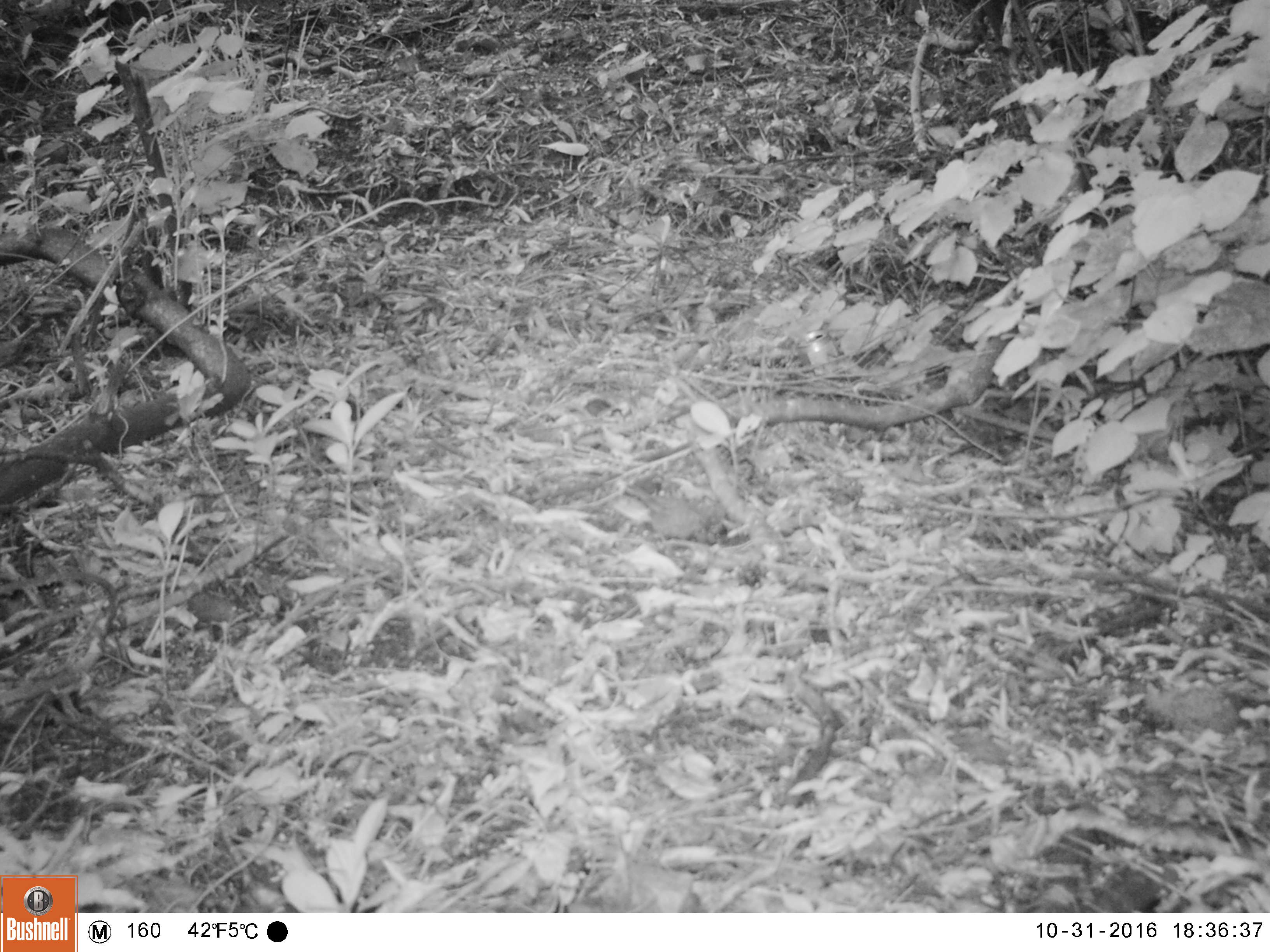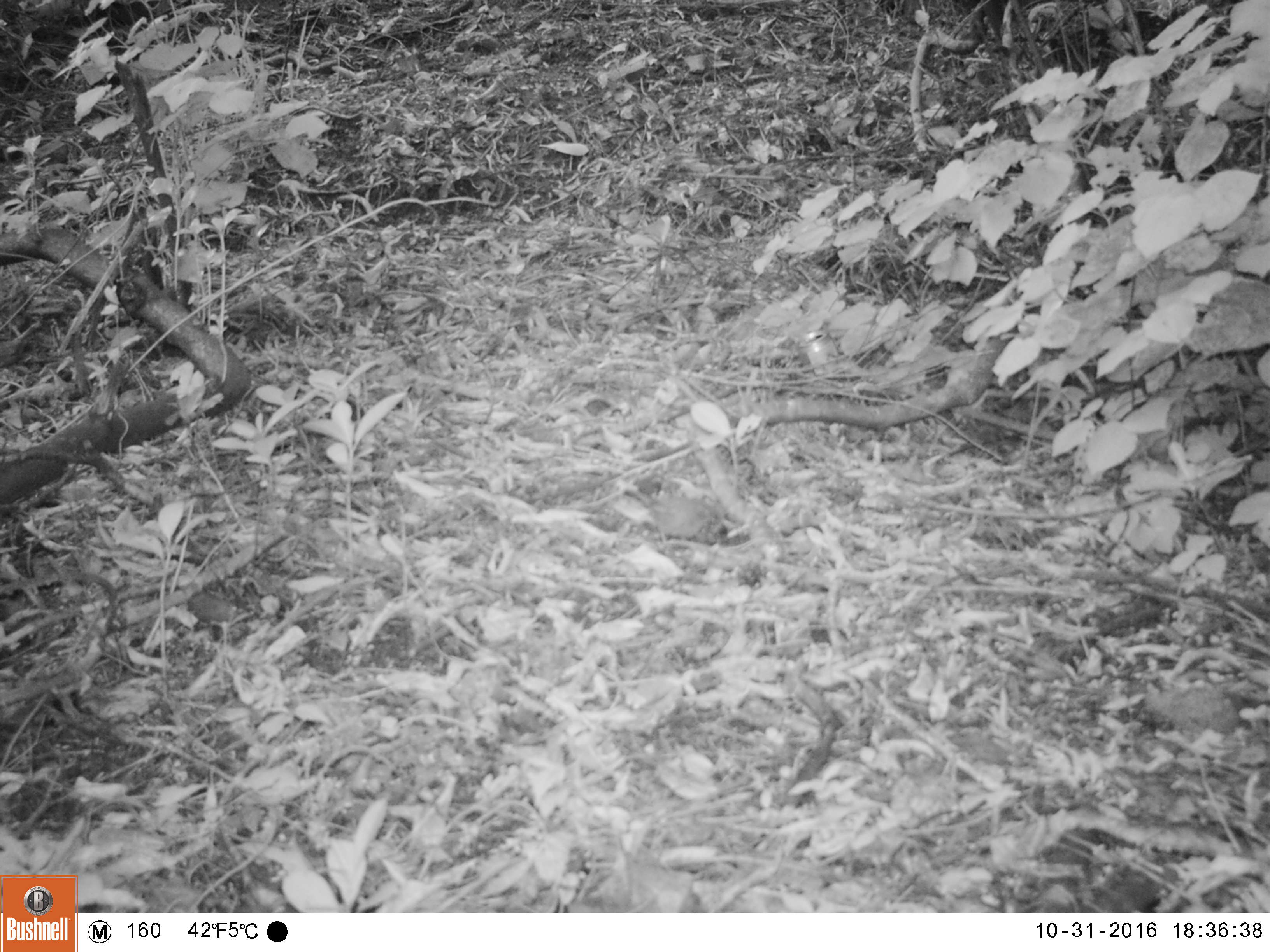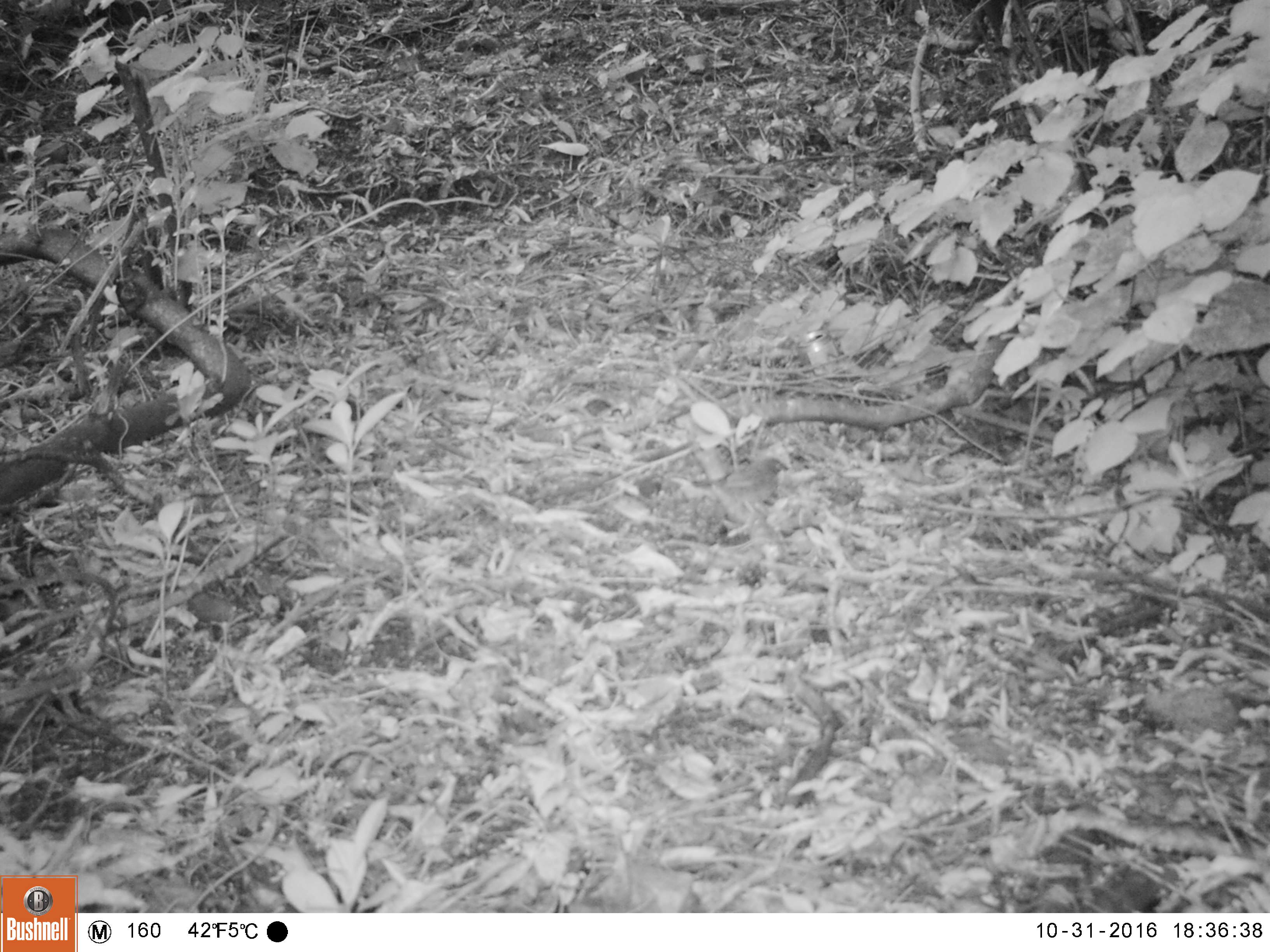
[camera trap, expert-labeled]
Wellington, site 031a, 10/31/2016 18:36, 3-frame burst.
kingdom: Animalia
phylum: Chordata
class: Aves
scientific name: Aves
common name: bird